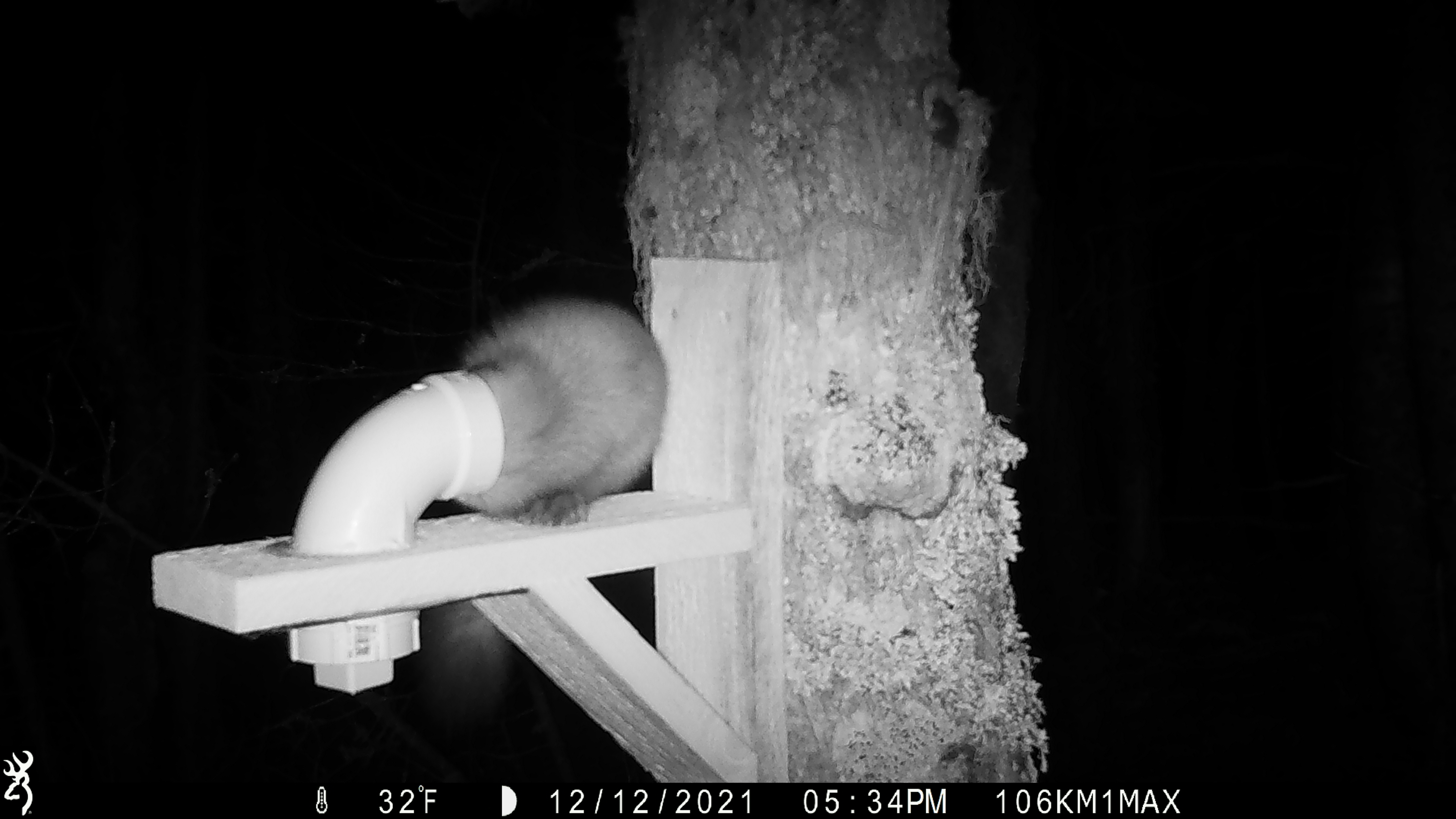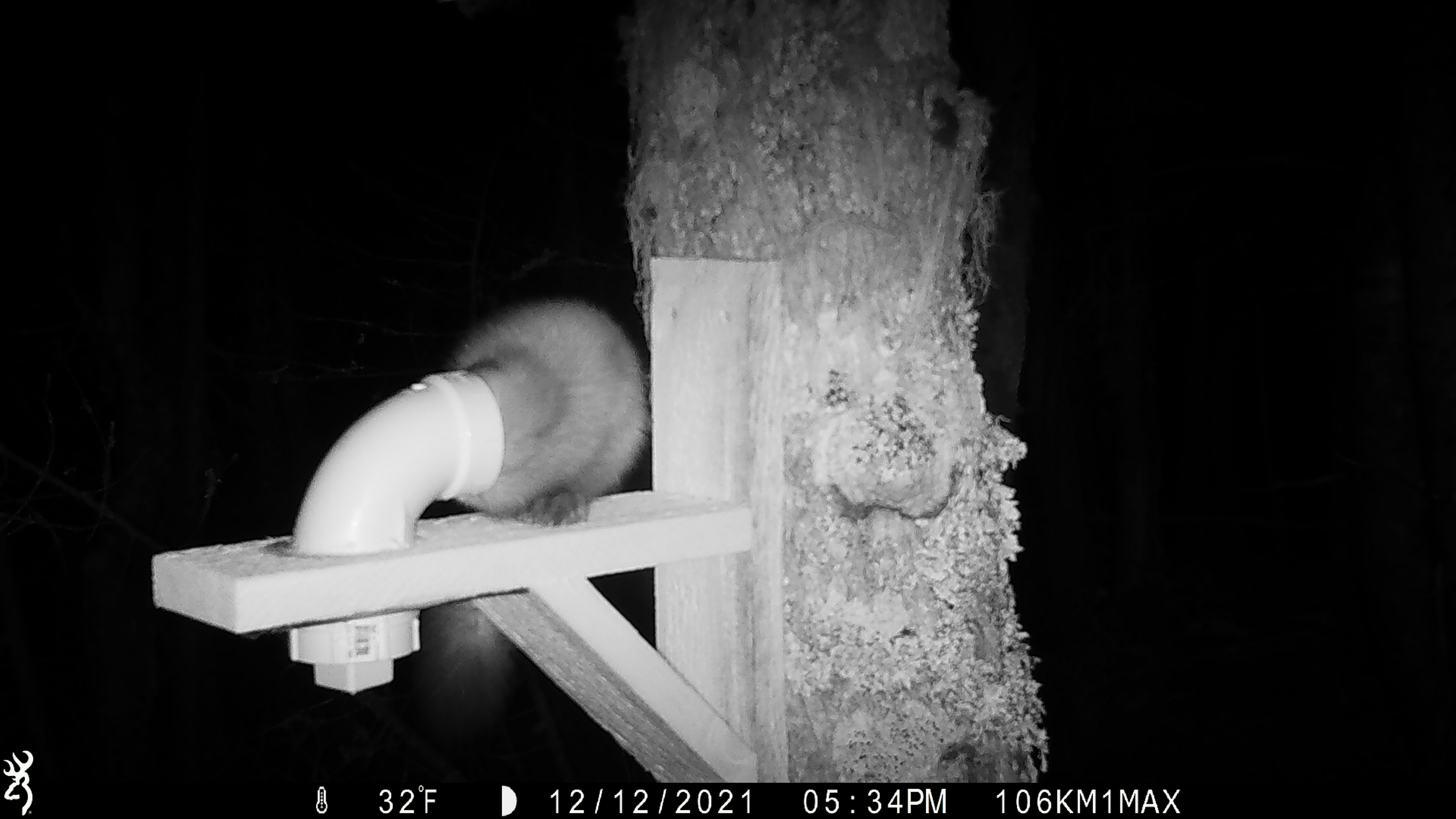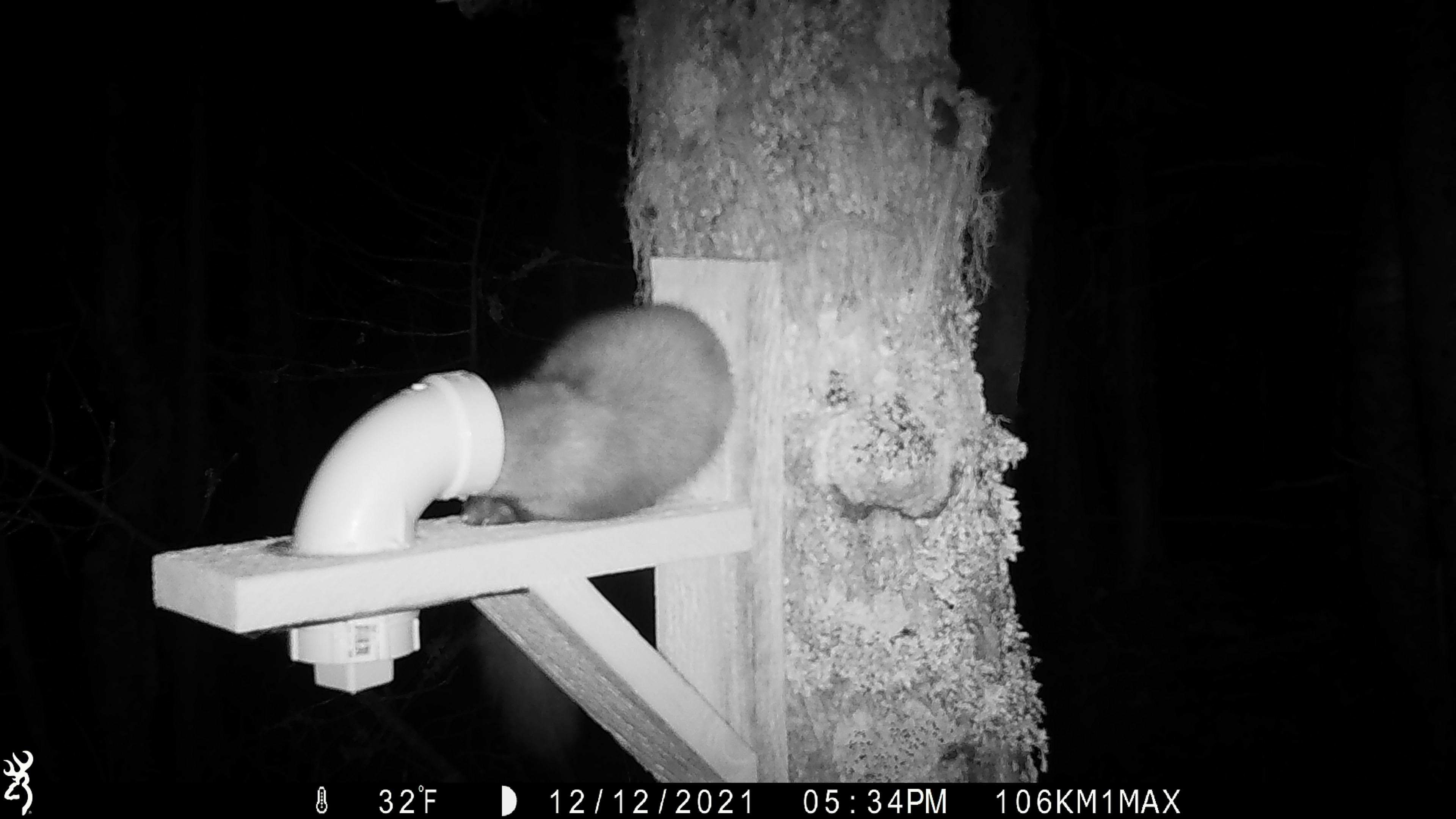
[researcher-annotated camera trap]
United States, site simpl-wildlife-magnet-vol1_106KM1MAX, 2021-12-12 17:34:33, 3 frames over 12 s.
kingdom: Animalia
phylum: Chordata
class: Mammalia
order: Carnivora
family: Mustelidae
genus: Martes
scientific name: Martes americana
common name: american marten